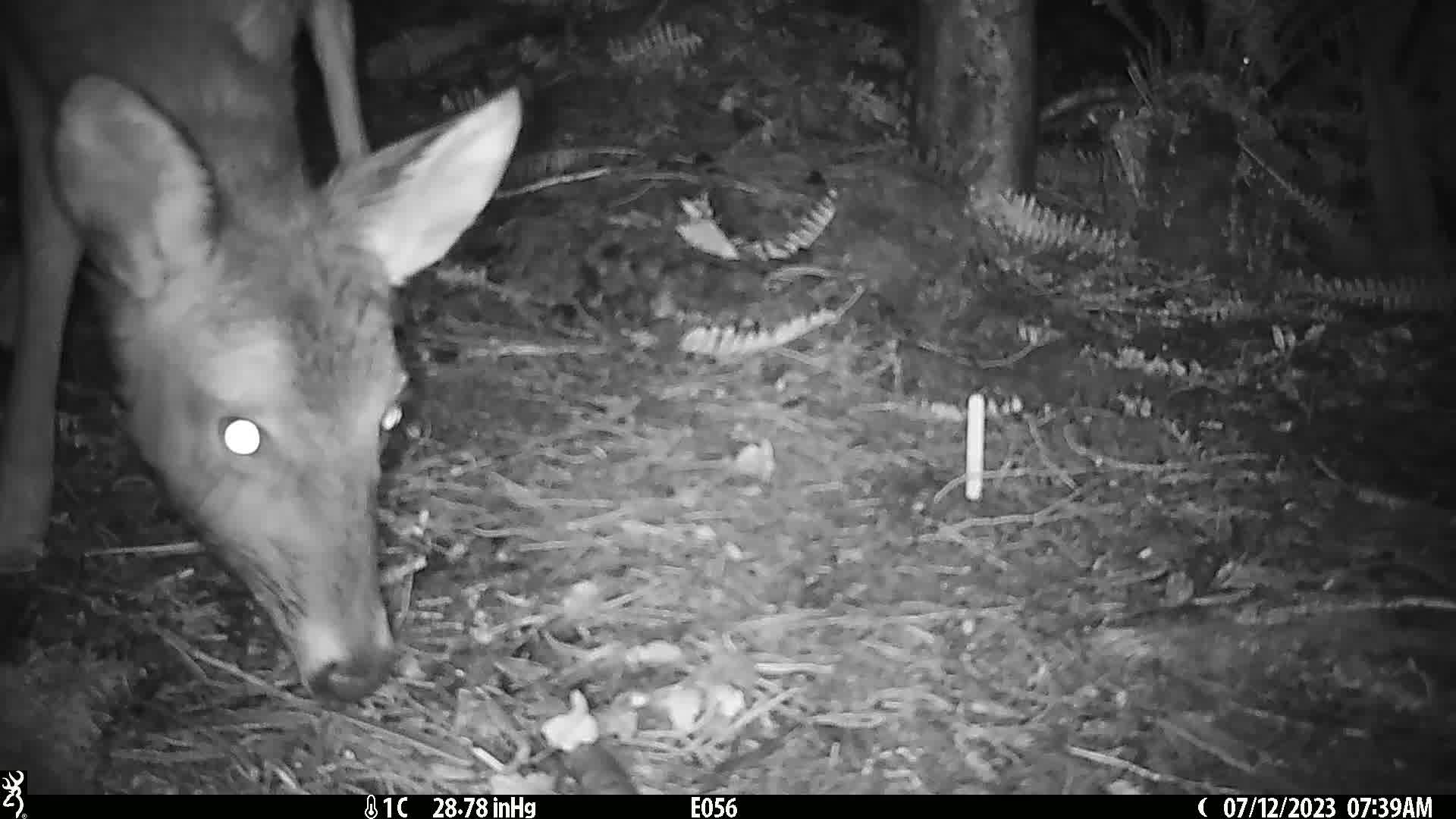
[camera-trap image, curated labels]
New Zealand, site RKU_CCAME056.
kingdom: Animalia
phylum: Chordata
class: Mammalia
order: Artiodactyla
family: Cervidae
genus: Odocoileus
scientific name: Odocoileus virginianus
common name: white-tailed deer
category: white tailed deer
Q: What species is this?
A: White tailed deer (white-tailed deer) (Odocoileus virginianus).